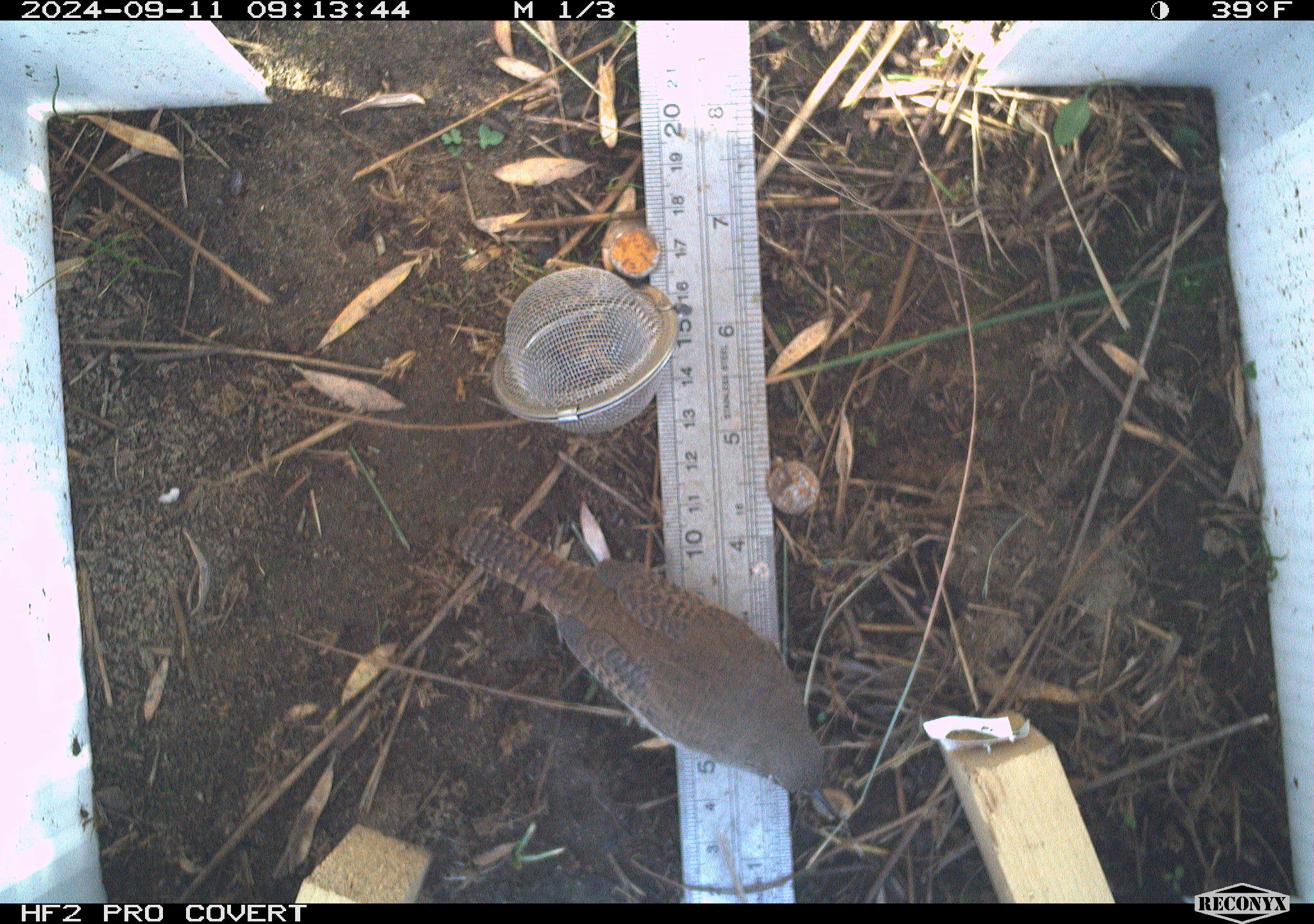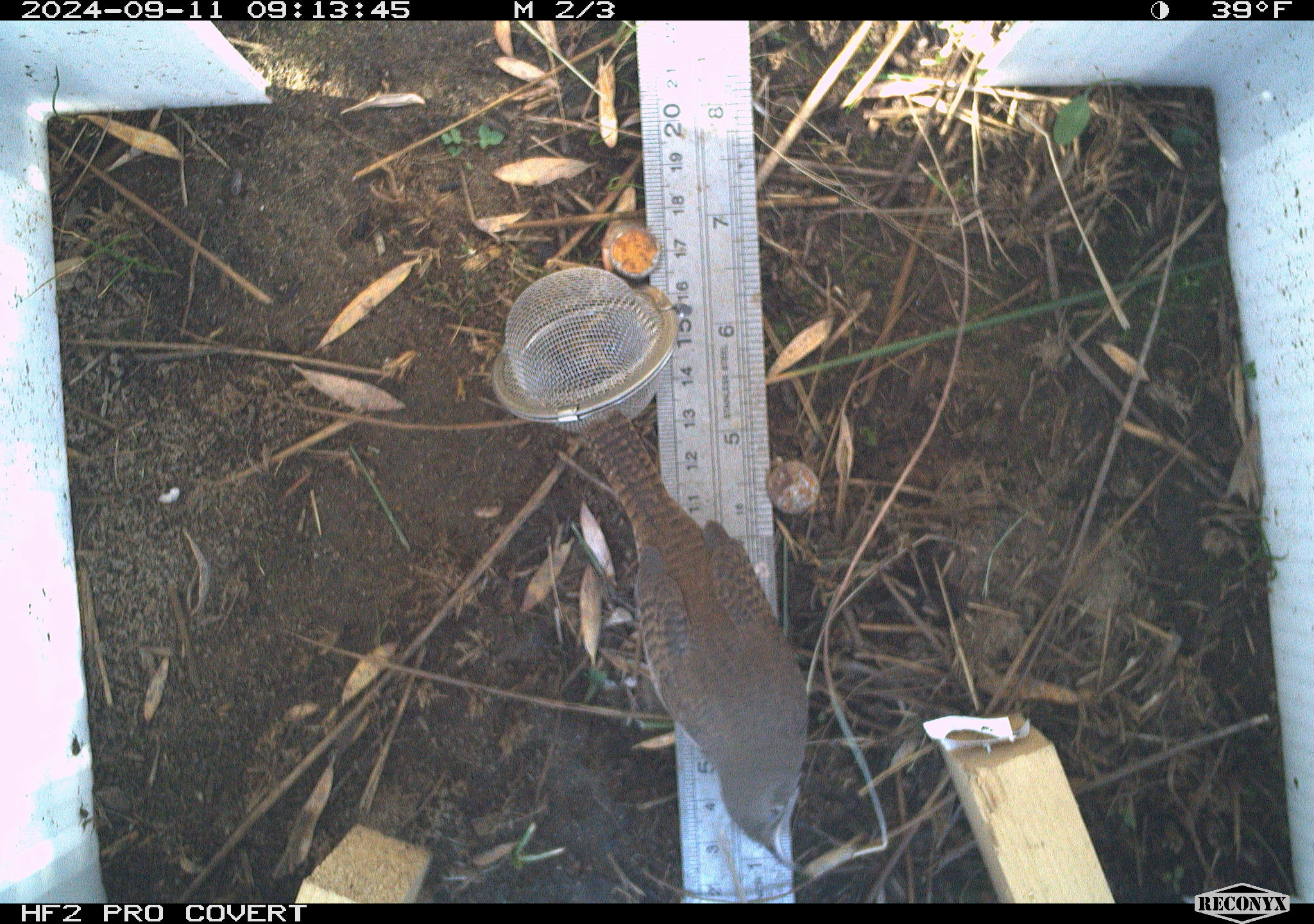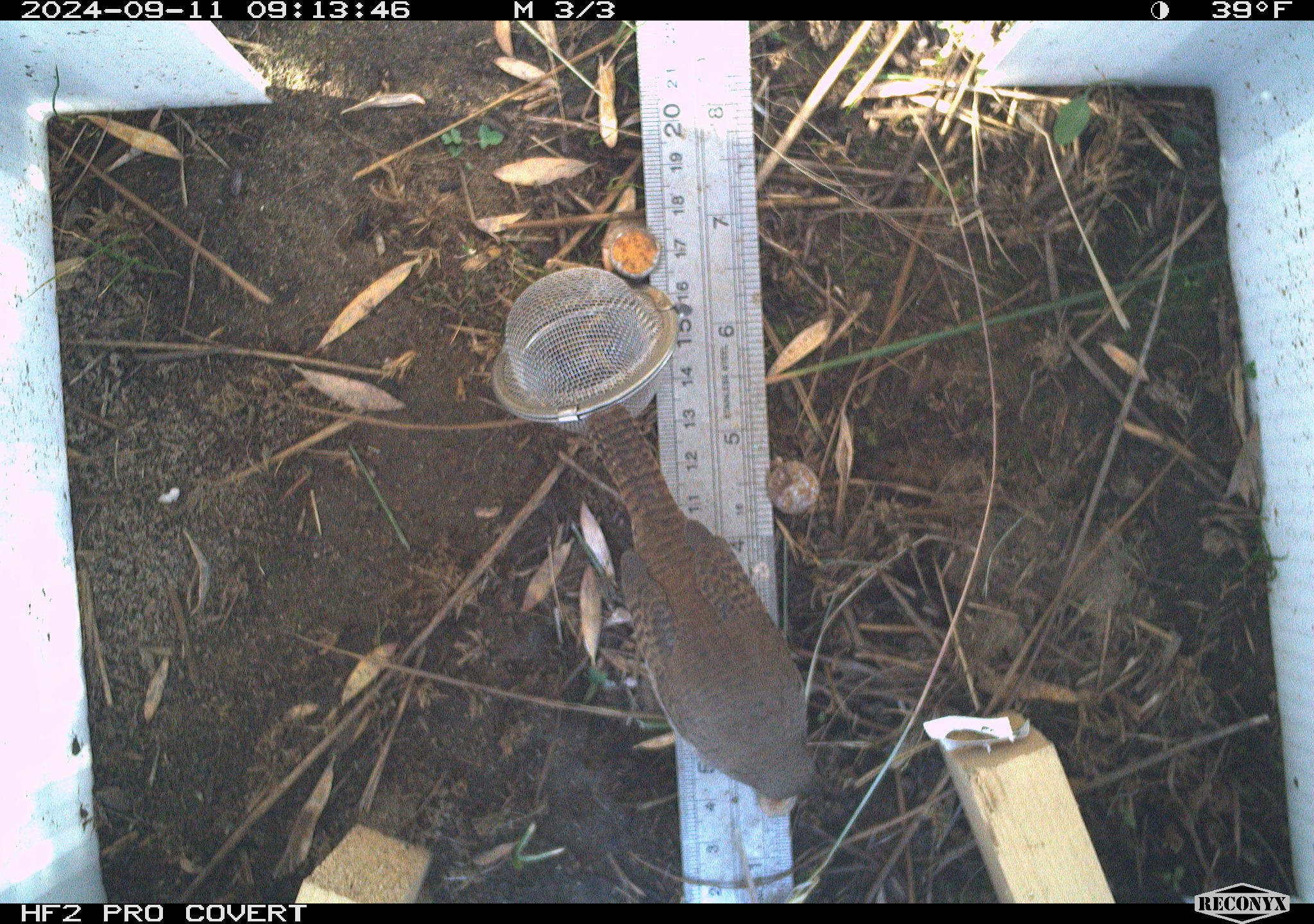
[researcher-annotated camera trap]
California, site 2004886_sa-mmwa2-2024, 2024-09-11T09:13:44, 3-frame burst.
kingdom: Animalia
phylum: Chordata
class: Aves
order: Passeriformes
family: Troglodytidae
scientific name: Troglodytidae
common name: wren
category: troglodytidae family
Troglodytidae family (wren) (Troglodytidae).